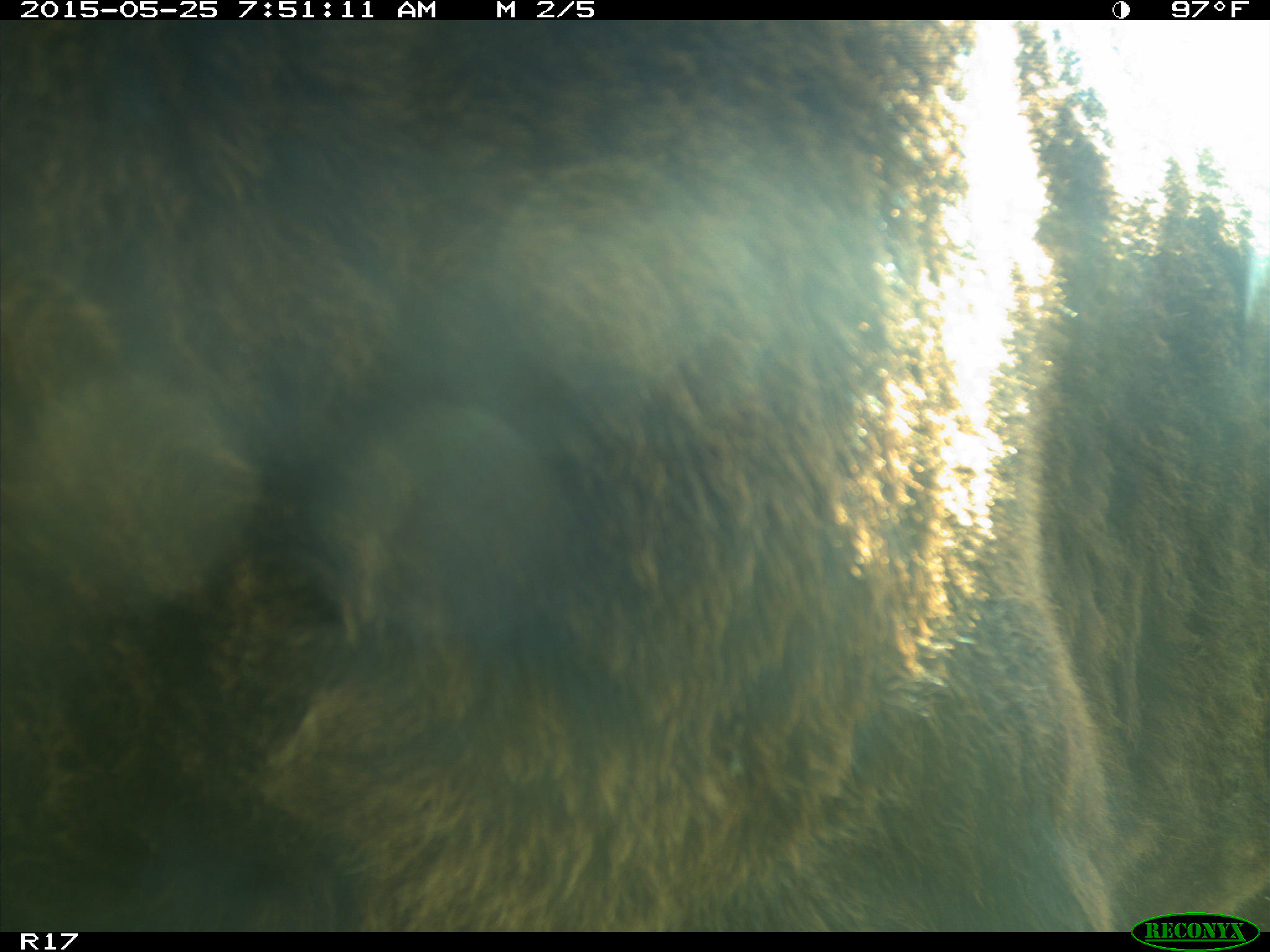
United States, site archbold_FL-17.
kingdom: Animalia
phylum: Chordata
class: Mammalia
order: Artiodactyla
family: Bovidae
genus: Bos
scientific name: Bos taurus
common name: domestic cow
Bos taurus (domestic cow).